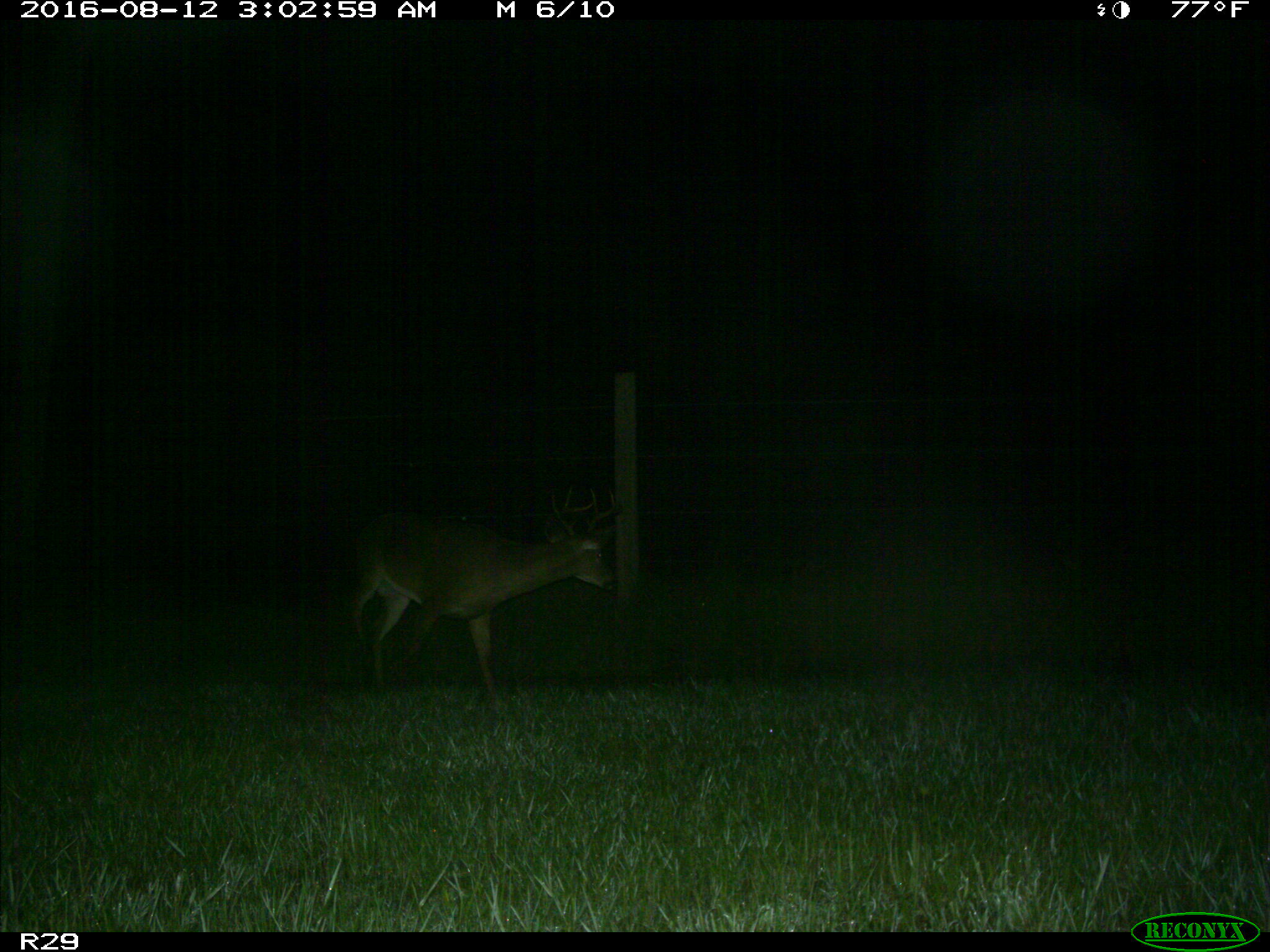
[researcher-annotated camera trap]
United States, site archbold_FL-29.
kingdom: Animalia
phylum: Chordata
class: Mammalia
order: Artiodactyla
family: Cervidae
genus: Odocoileus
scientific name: Odocoileus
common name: deer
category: unidentified deer